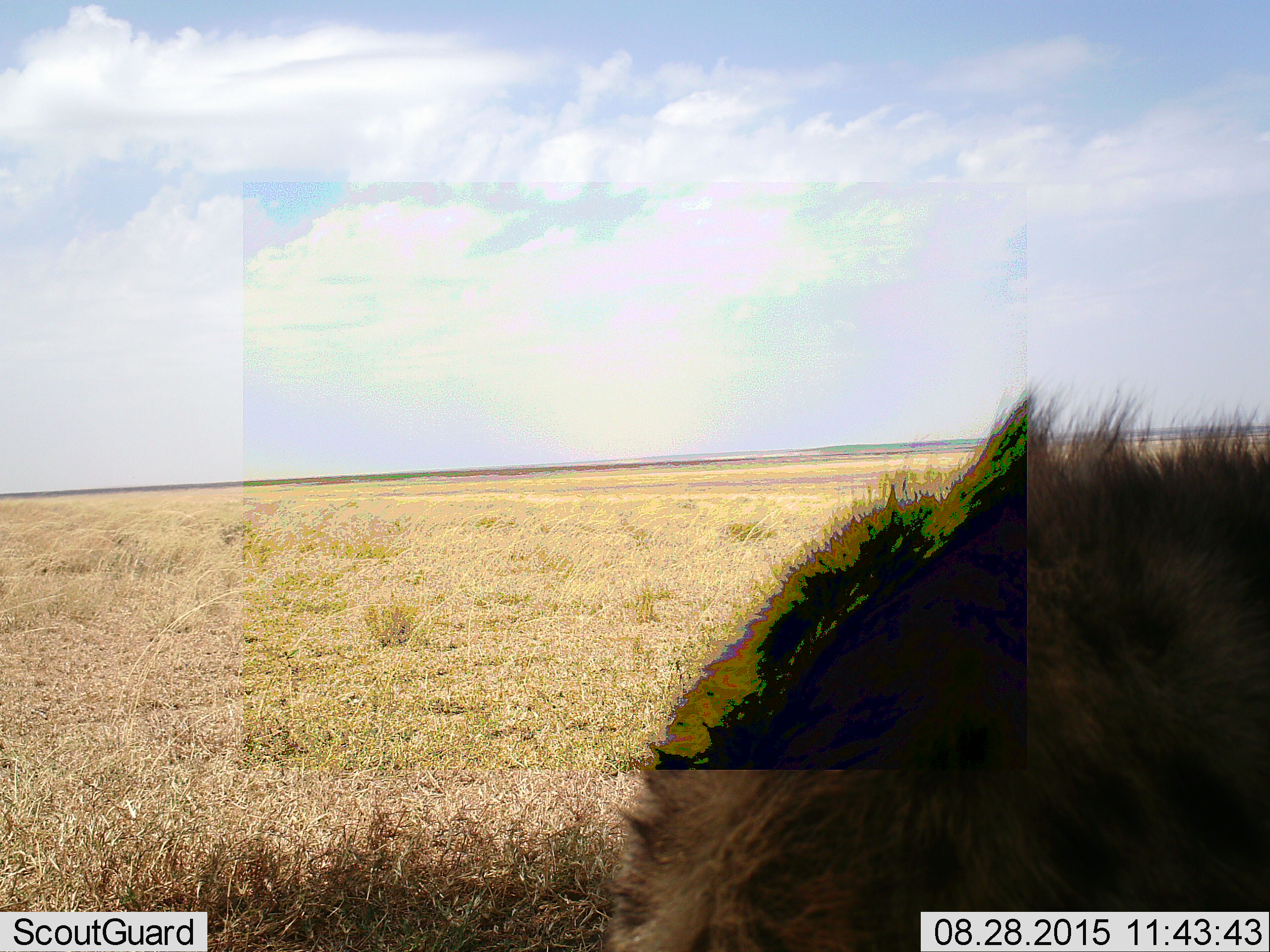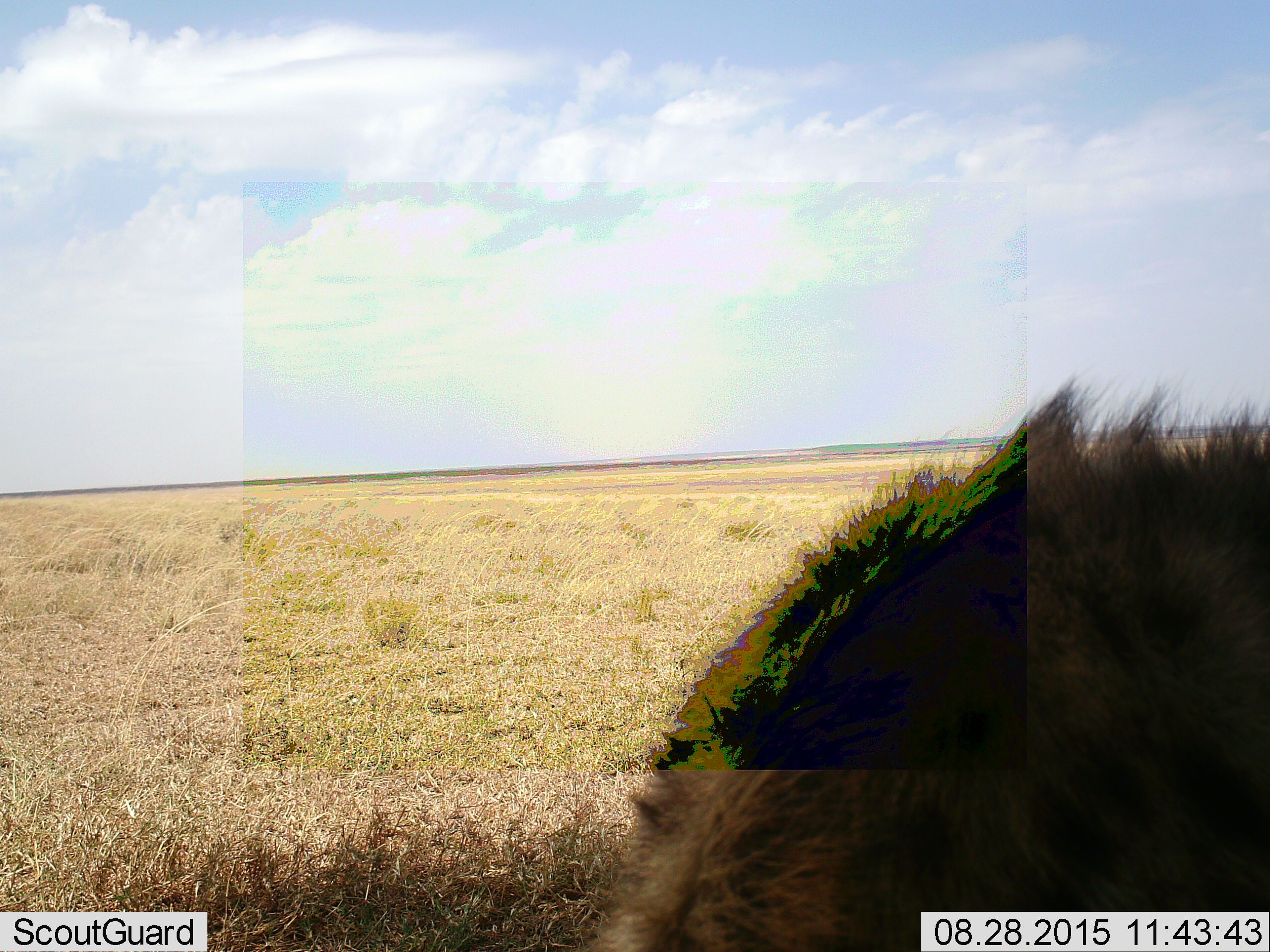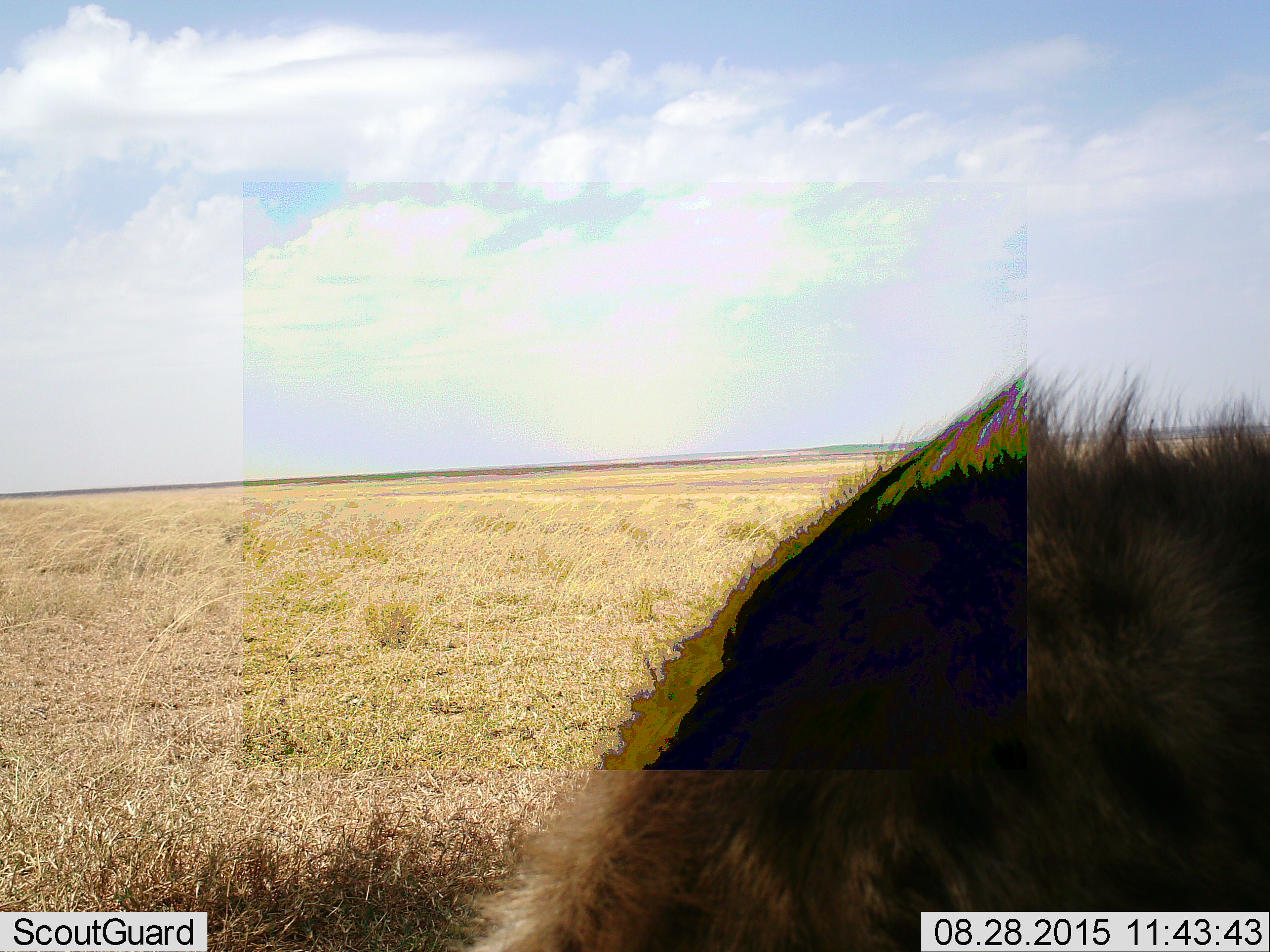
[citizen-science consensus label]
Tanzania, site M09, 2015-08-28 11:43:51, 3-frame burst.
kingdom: Animalia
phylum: Chordata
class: Mammalia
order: Carnivora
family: Hyaenidae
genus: Crocuta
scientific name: Crocuta crocuta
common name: spotted hyena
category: hyenaspotted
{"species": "hyenaspotted (spotted hyena) (Crocuta crocuta)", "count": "1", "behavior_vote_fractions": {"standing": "71%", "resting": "0%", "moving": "14%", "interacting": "14%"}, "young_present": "0%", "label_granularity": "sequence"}